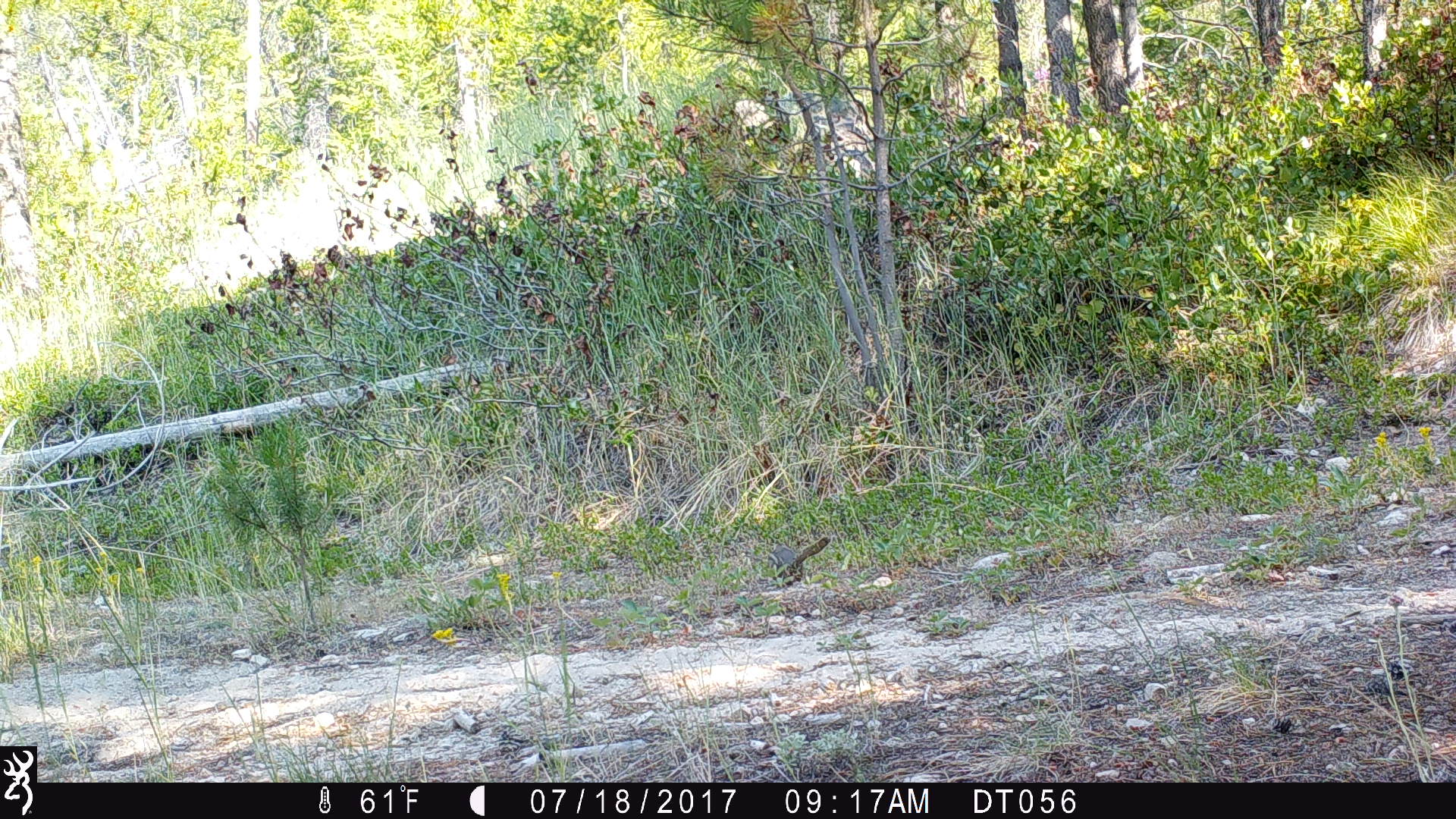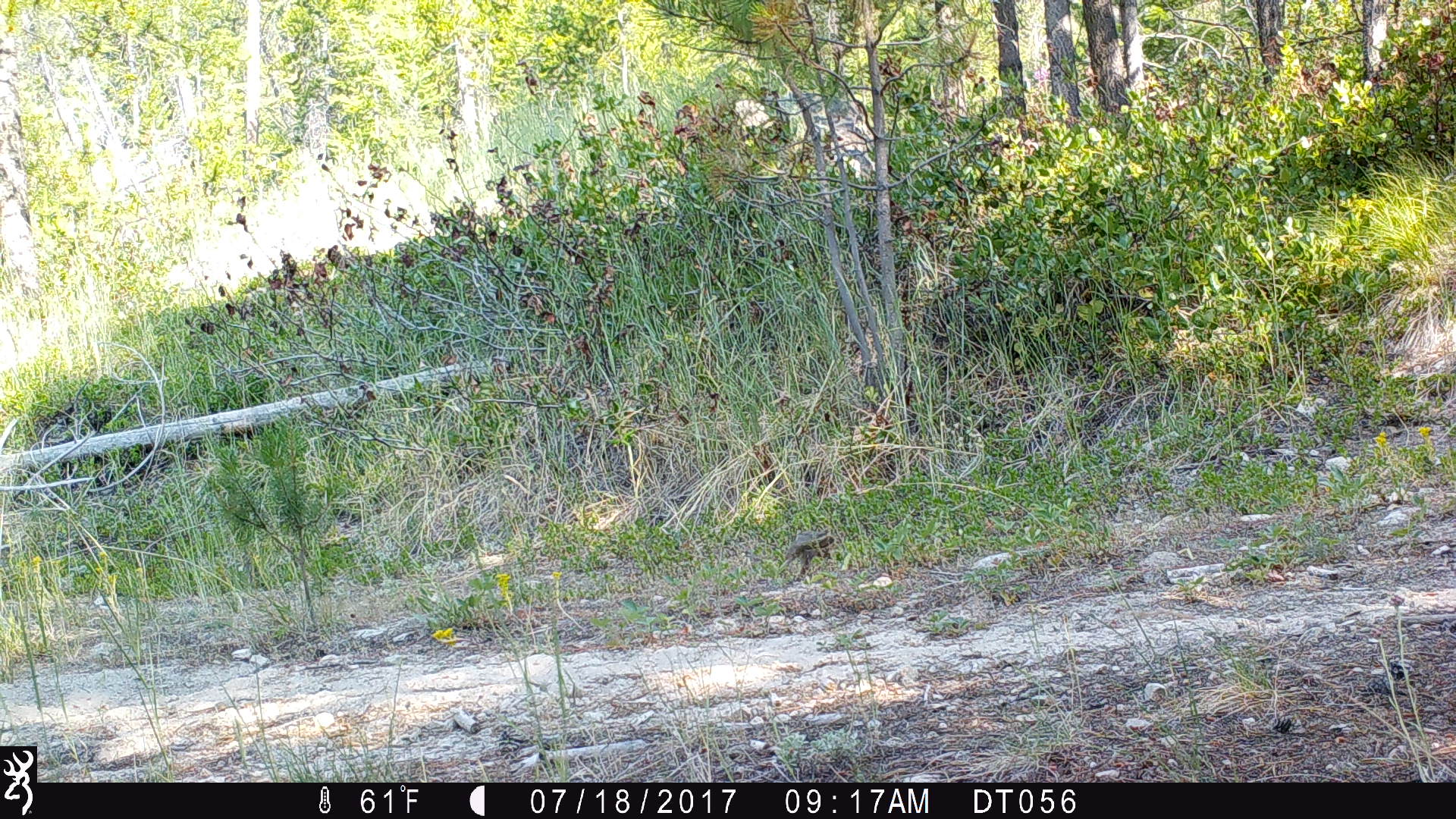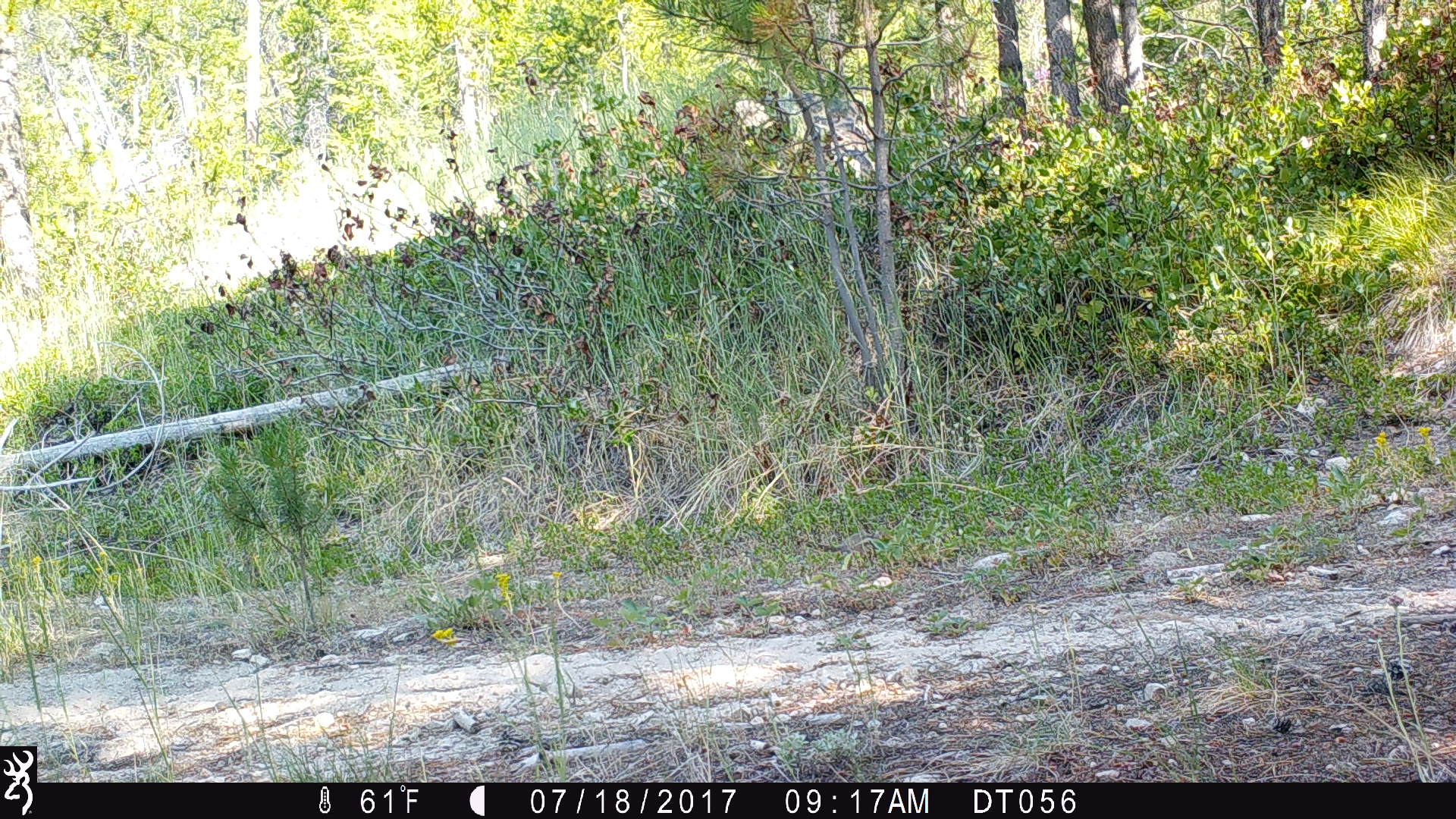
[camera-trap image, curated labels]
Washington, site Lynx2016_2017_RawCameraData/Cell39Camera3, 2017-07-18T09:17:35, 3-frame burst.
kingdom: Animalia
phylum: Chordata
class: Mammalia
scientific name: Mammalia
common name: small mammal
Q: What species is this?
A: Small mammal (Mammalia).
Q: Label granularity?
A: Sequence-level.